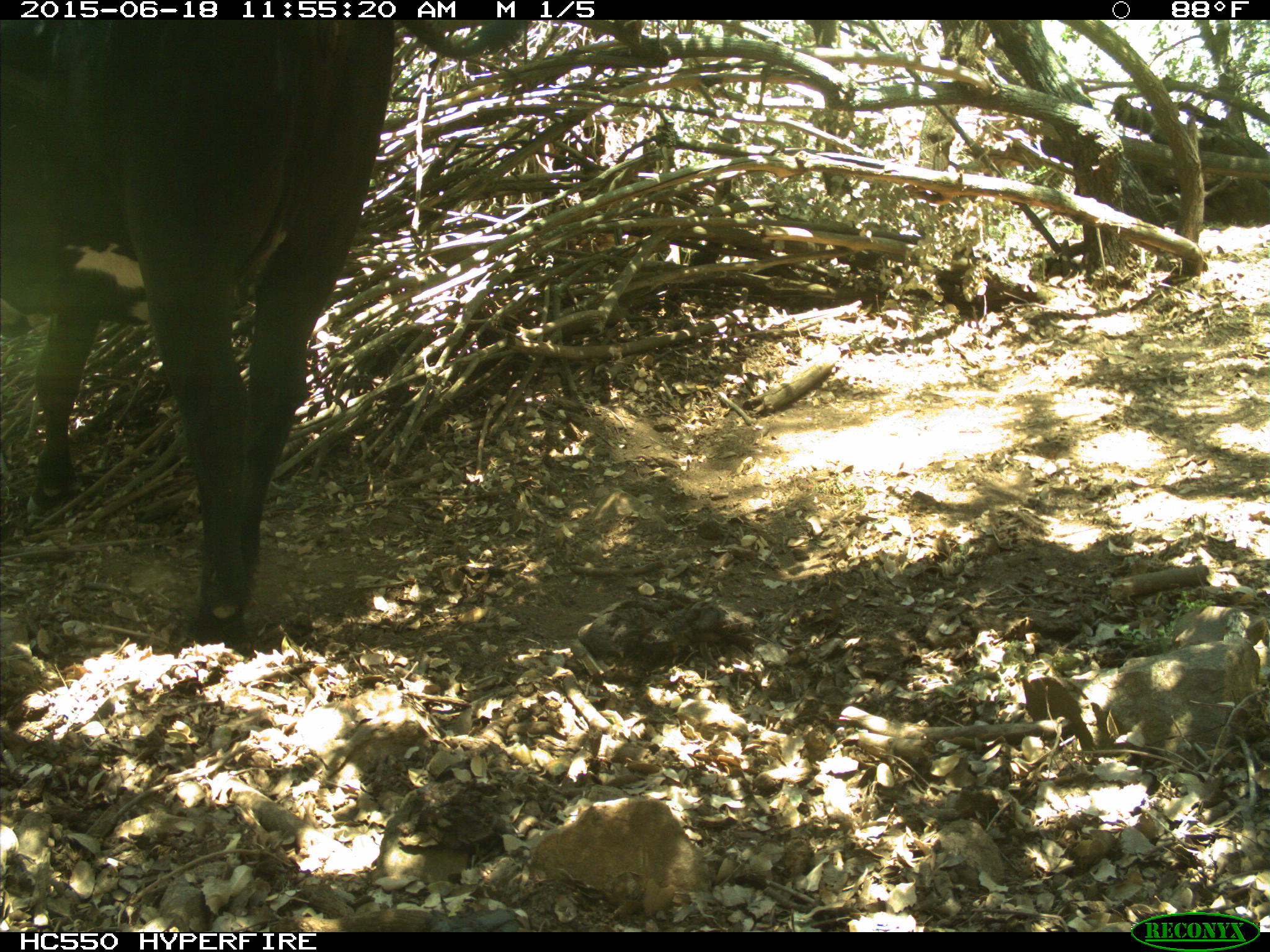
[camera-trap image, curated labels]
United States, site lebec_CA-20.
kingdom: Animalia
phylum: Chordata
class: Mammalia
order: Artiodactyla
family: Bovidae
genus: Bos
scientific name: Bos taurus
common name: domestic cow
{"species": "Bos taurus (domestic cow)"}